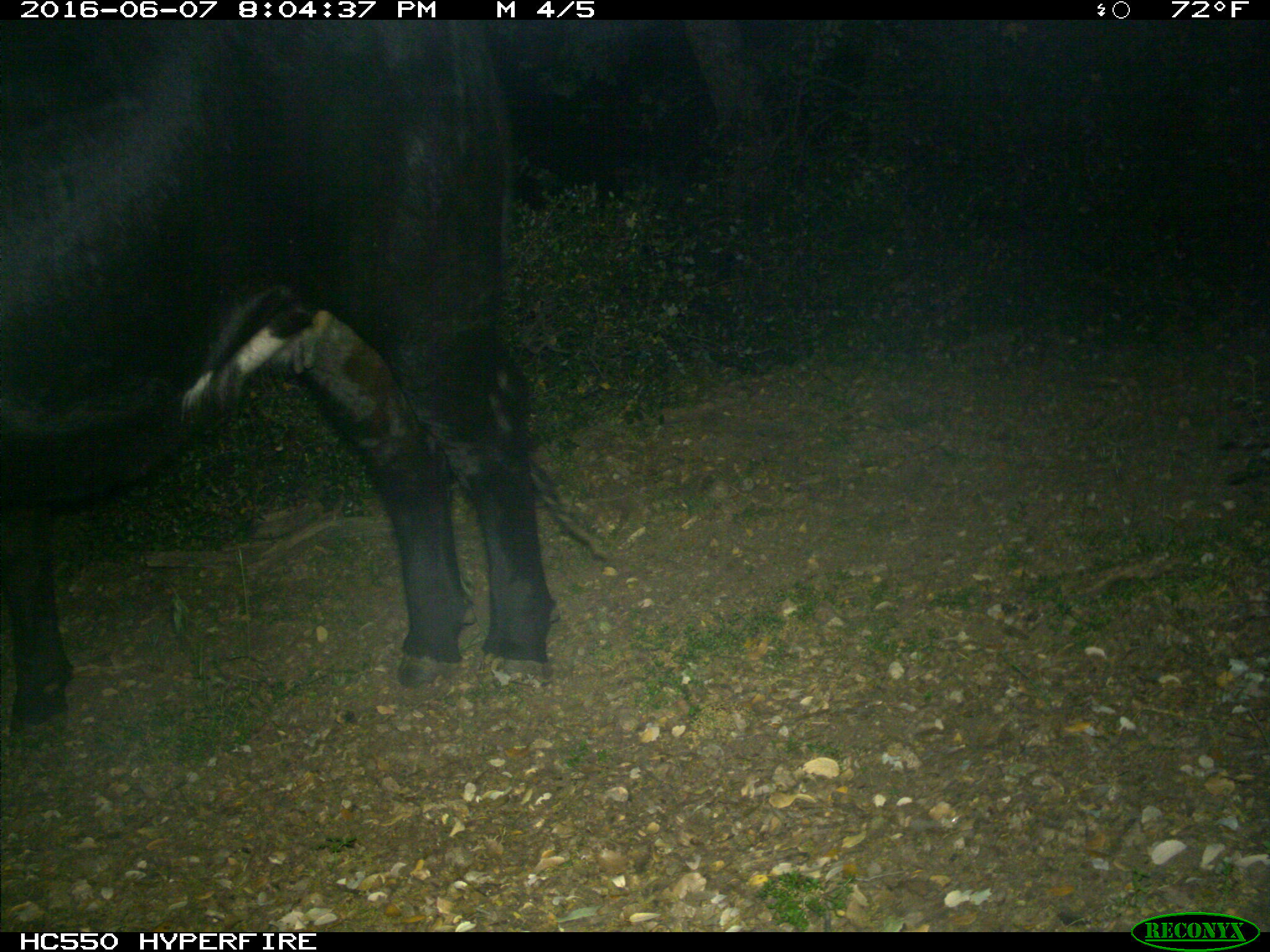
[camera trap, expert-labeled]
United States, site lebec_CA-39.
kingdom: Animalia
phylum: Chordata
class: Mammalia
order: Artiodactyla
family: Bovidae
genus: Bos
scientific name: Bos taurus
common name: domestic cow